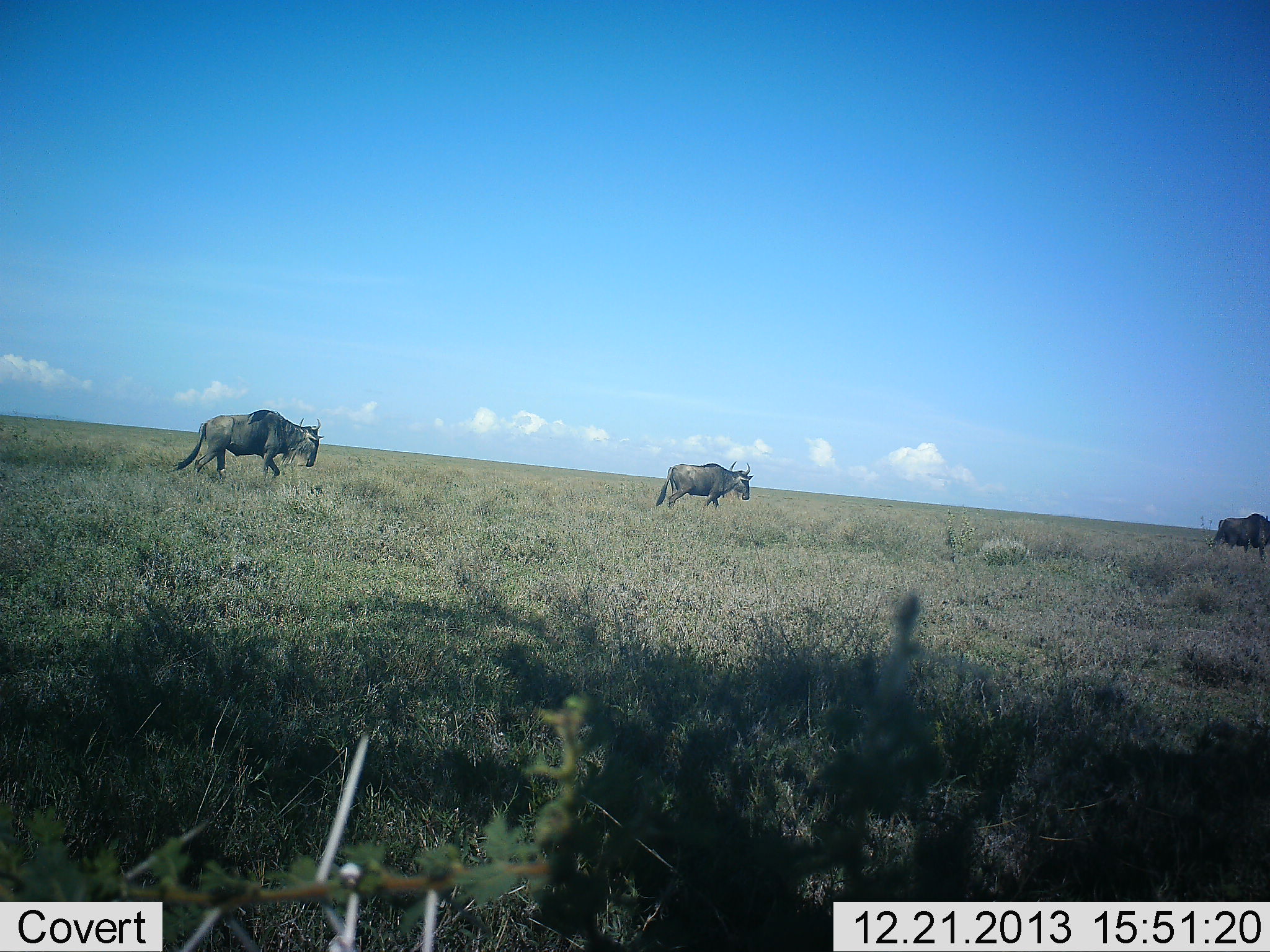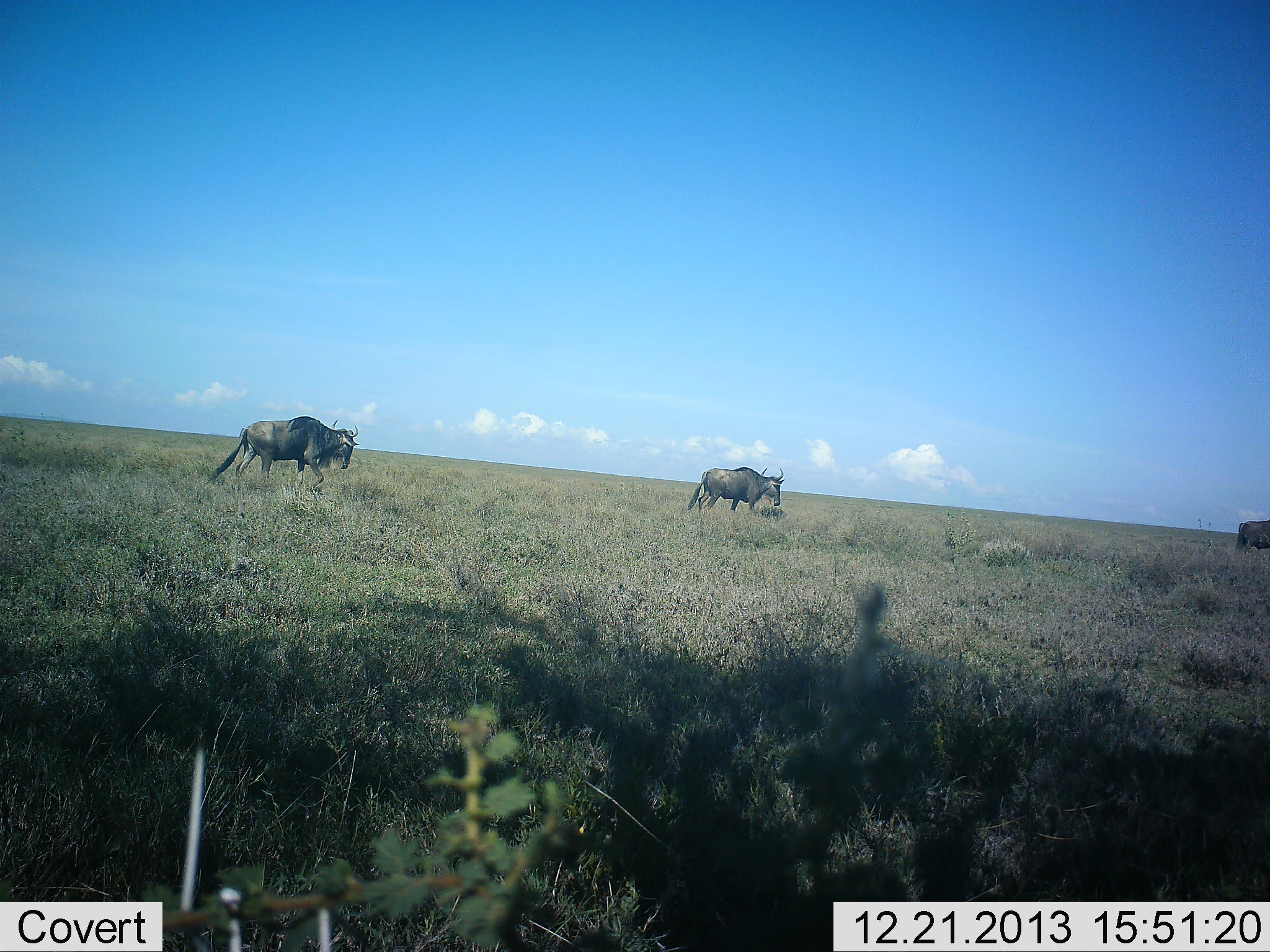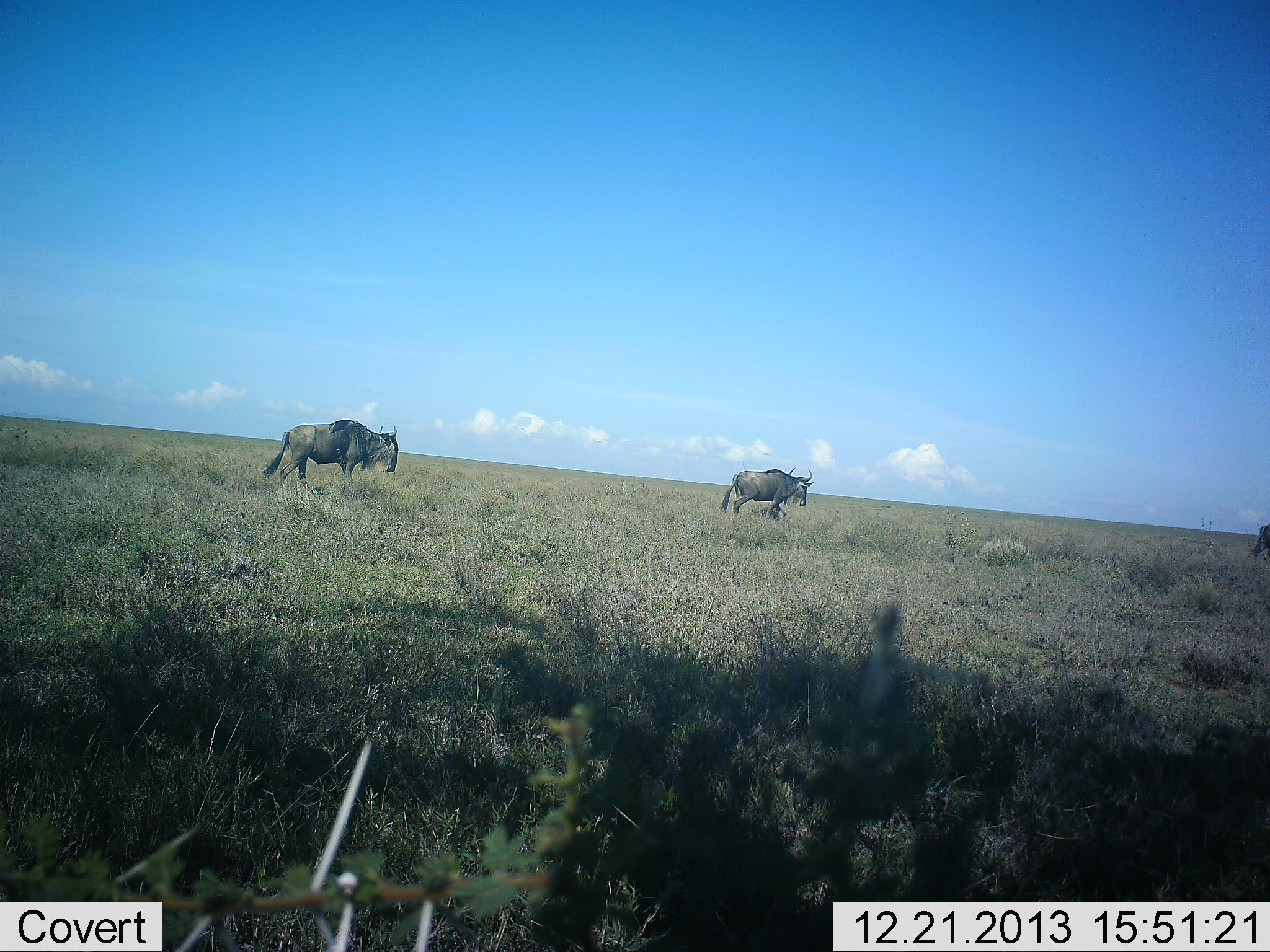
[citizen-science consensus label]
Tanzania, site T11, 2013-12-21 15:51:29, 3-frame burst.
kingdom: Animalia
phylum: Chordata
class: Mammalia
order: Artiodactyla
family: Bovidae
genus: Connochaetes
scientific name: Connochaetes taurinus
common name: blue wildebeest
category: wildebeest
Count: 3.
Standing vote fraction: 0%.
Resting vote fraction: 0%.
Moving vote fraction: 100%.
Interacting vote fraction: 0%.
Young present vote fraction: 0%.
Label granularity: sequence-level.